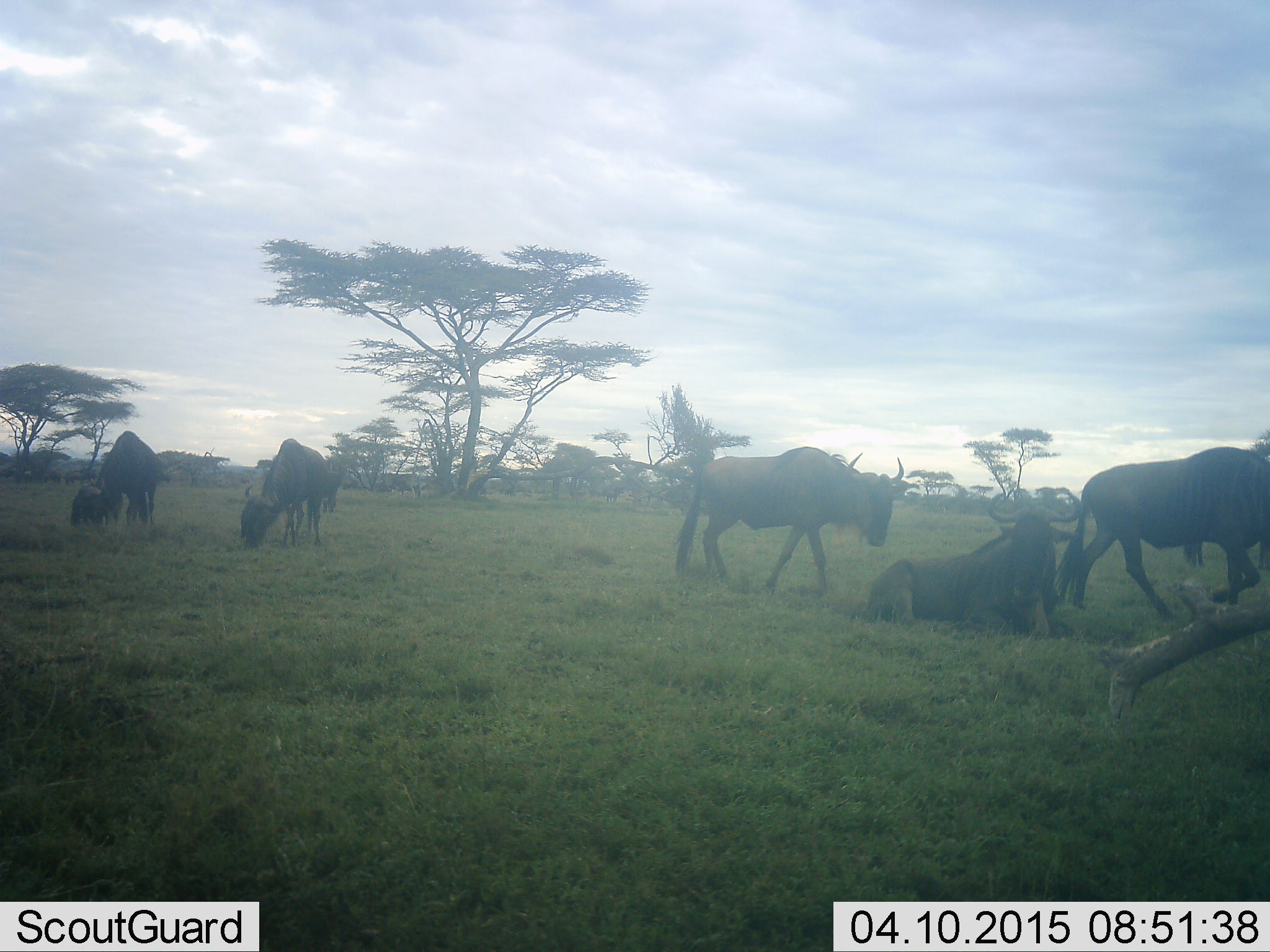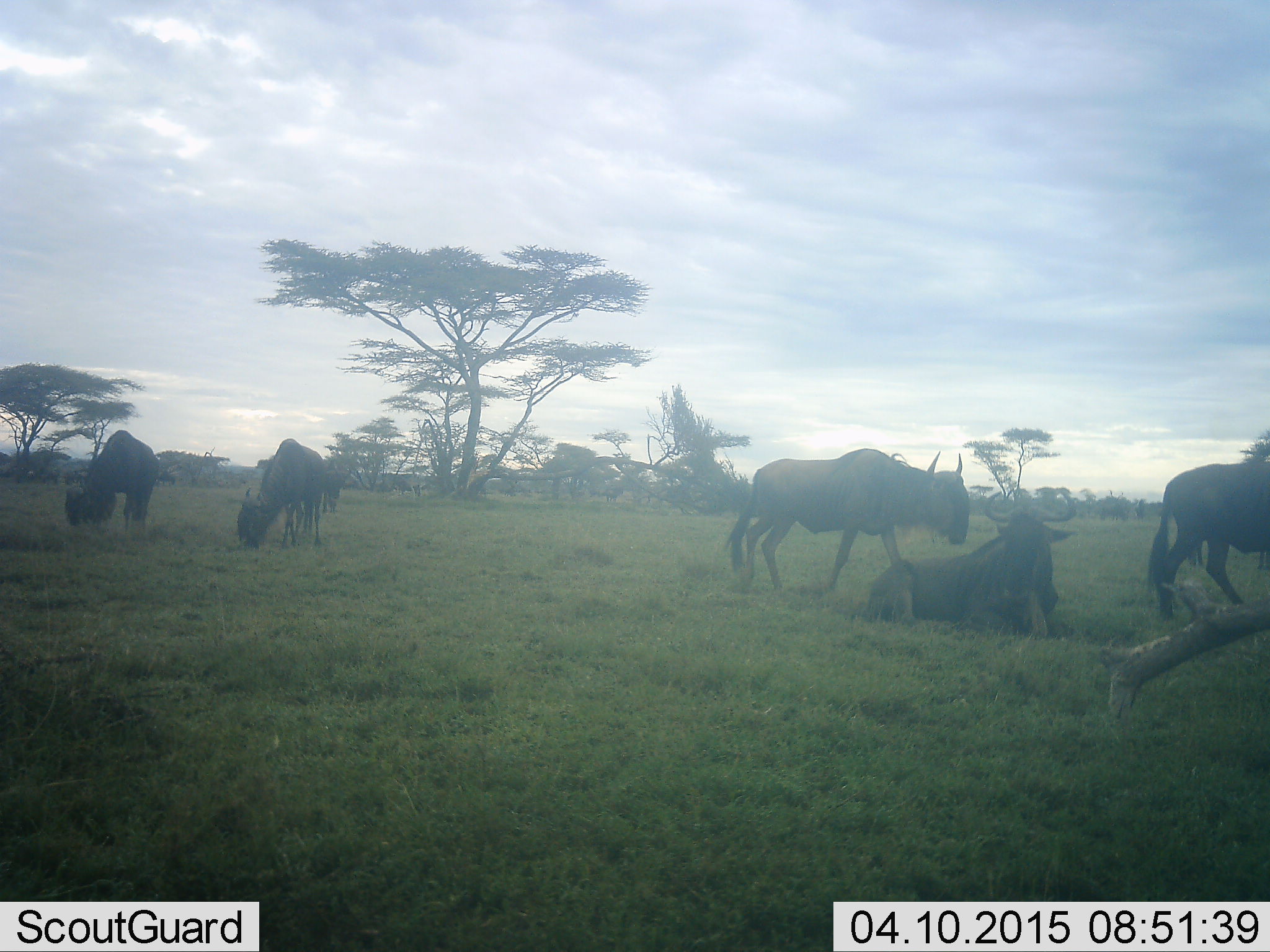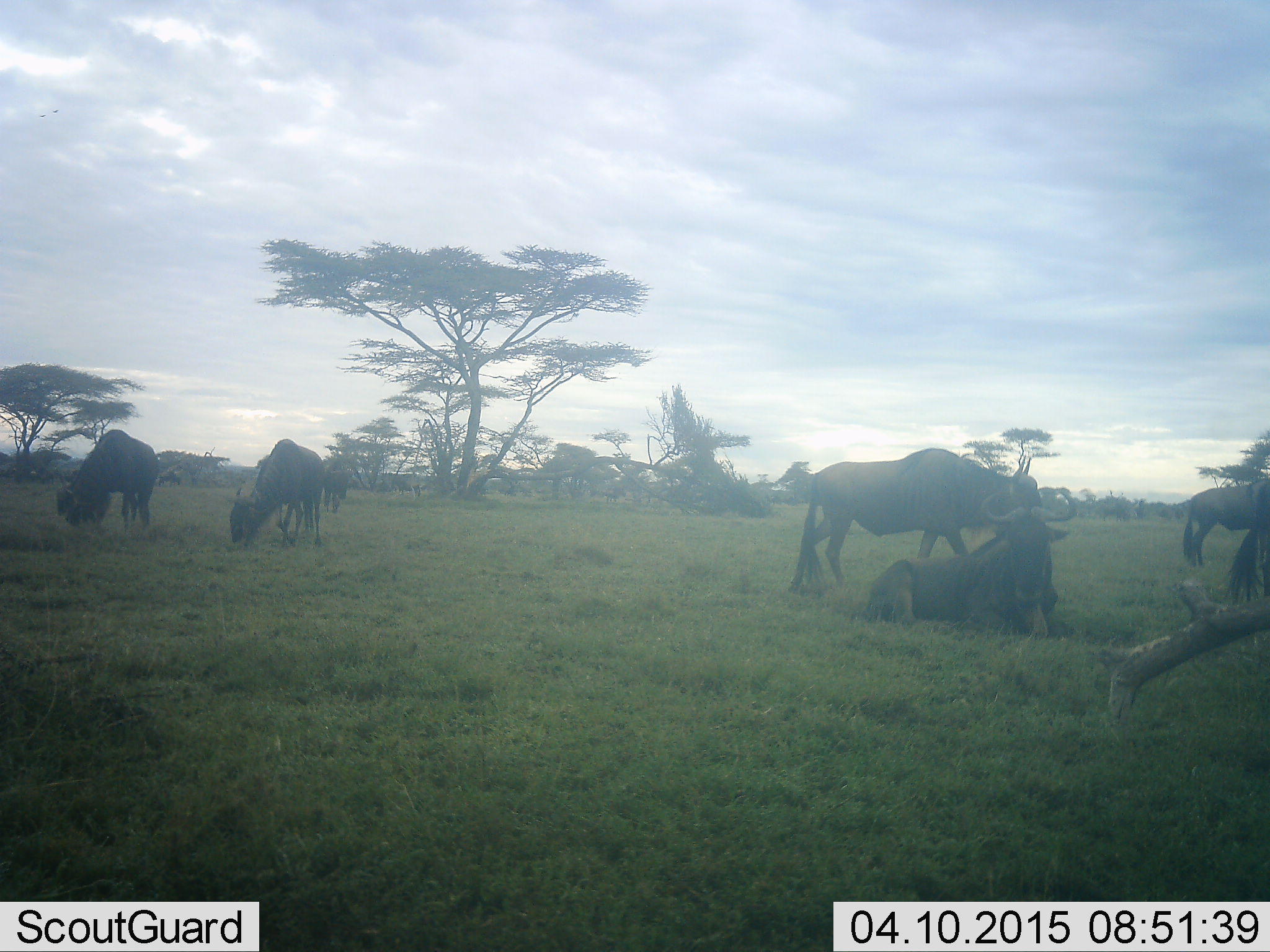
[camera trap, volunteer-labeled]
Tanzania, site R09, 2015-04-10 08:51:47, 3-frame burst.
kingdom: Animalia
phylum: Chordata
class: Mammalia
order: Artiodactyla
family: Bovidae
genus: Connochaetes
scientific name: Connochaetes taurinus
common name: blue wildebeest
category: wildebeest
Wildebeest (blue wildebeest) (Connochaetes taurinus), count 5. Behavior (volunteer vote fractions): standing 60%, resting 100%, moving 70%, interacting 0%. Young present (vote fraction): 0%. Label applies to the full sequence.